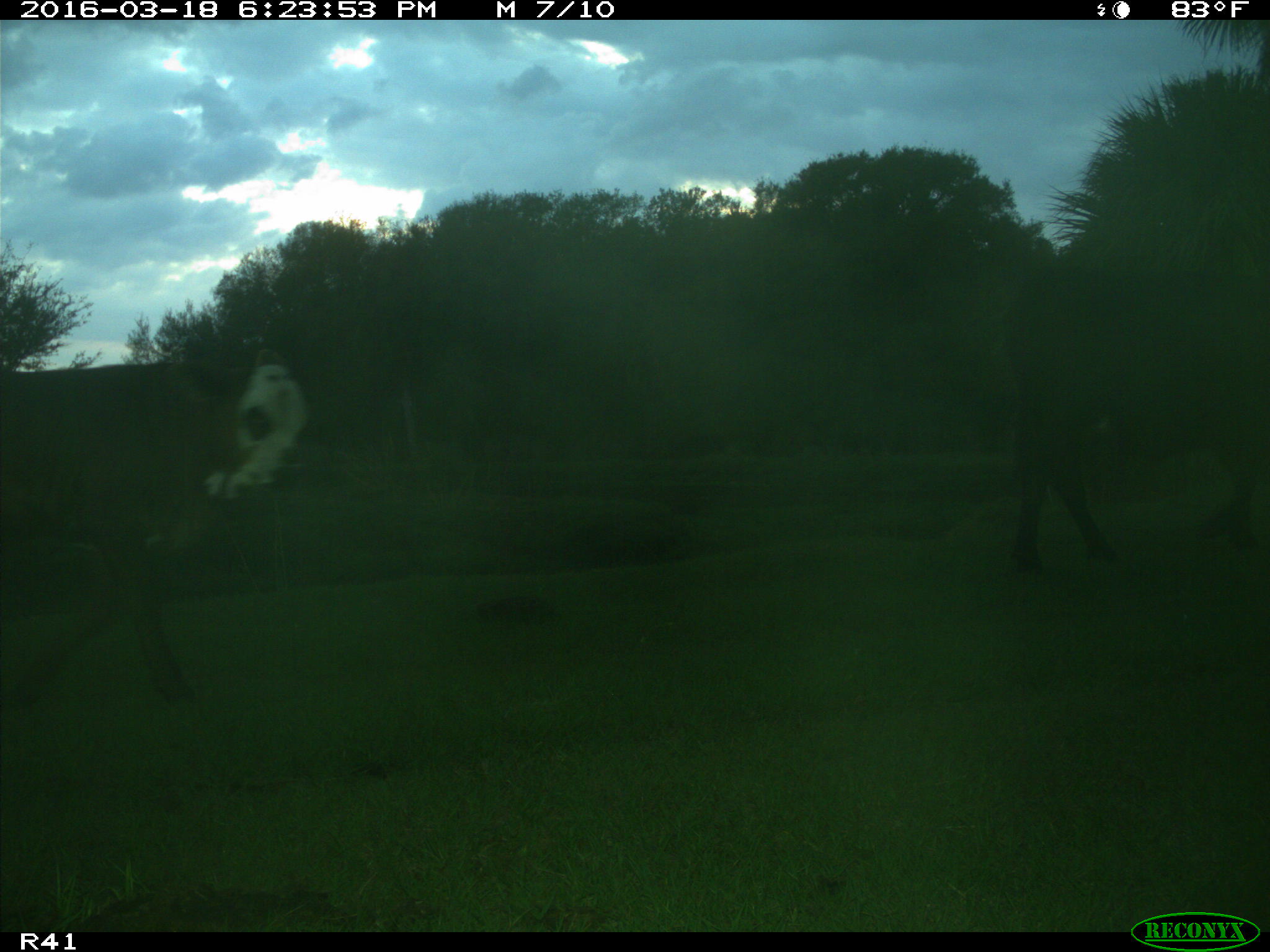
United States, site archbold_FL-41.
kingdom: Animalia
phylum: Chordata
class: Mammalia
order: Artiodactyla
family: Bovidae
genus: Bos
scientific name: Bos taurus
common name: domestic cow